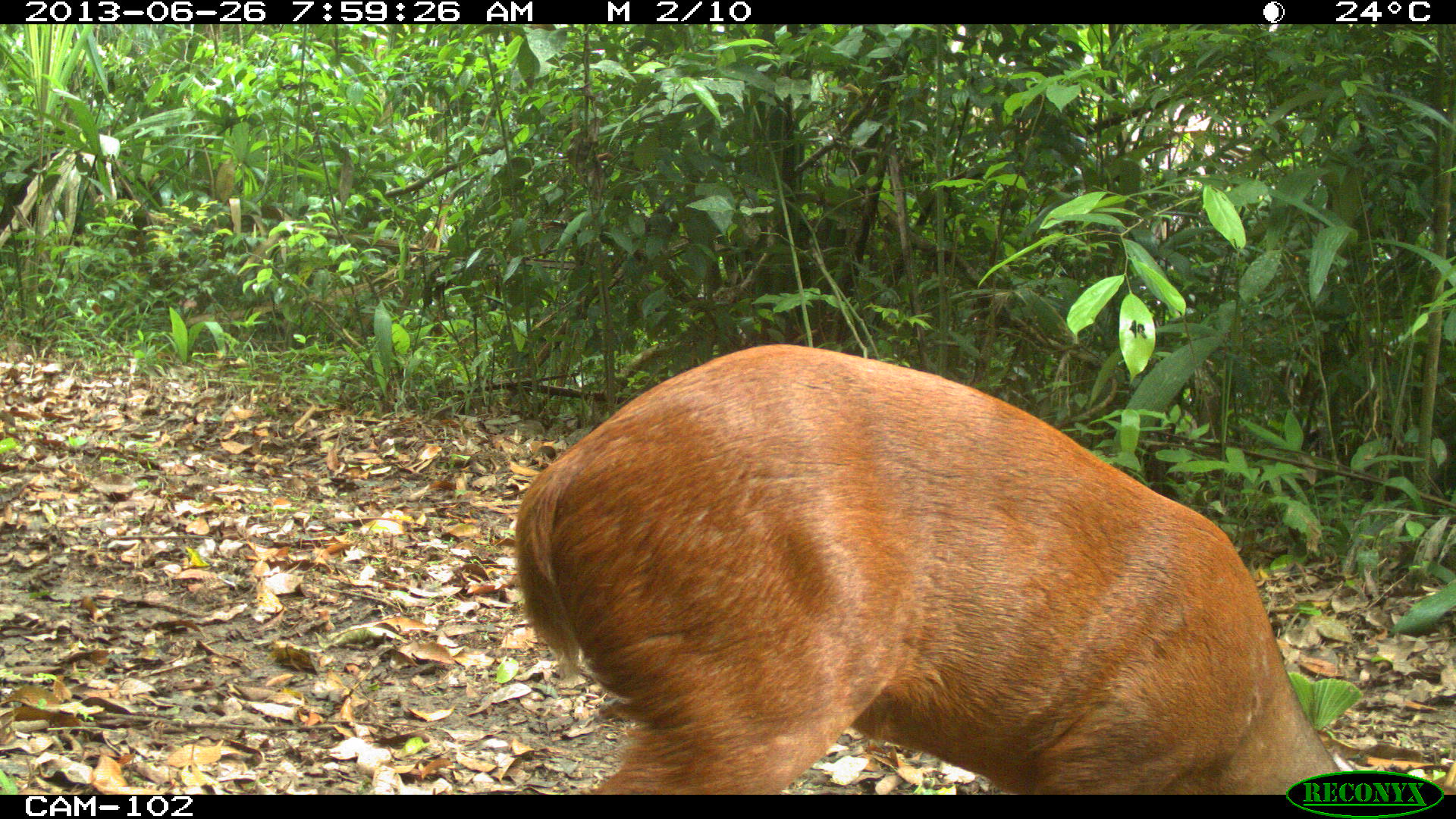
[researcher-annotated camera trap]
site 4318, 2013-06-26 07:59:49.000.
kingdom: Animalia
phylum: Chordata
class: Mammalia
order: Artiodactyla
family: Cervidae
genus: Mazama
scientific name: Mazama temama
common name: central american red brocket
Mazama temama (central american red brocket), count 1, sex male.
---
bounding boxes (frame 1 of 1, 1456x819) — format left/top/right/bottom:
mazama temama: 511/343/1344/794